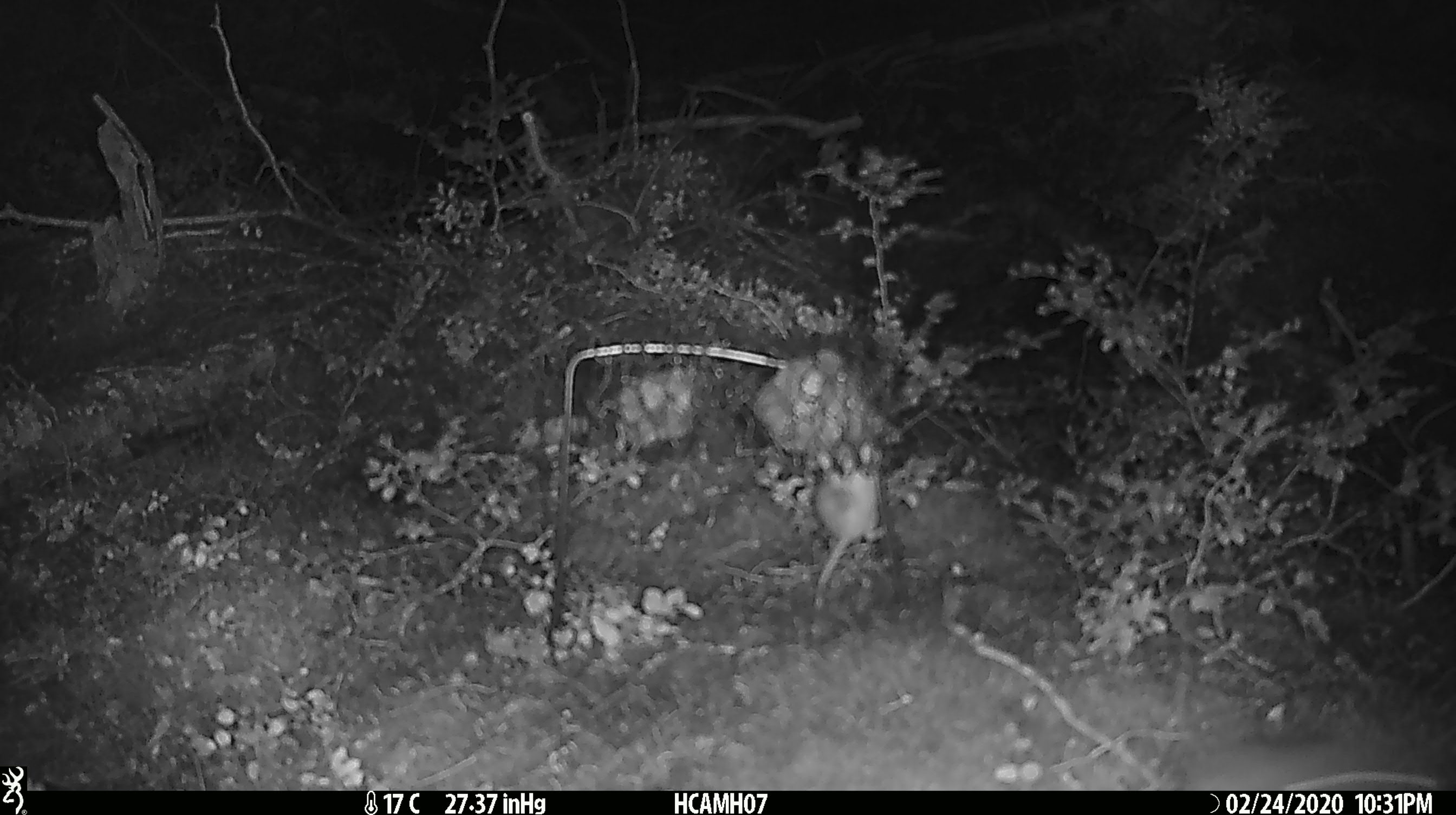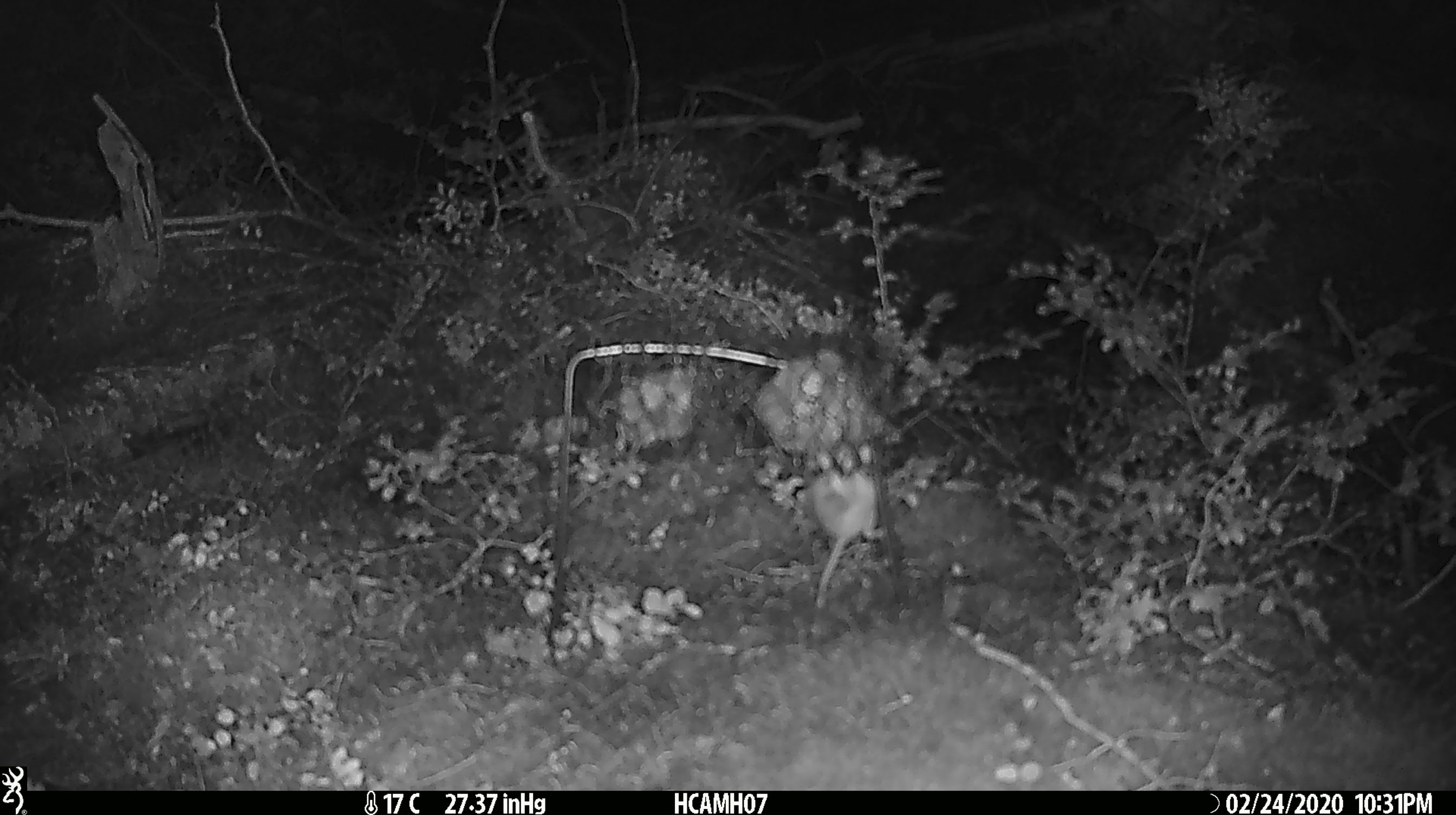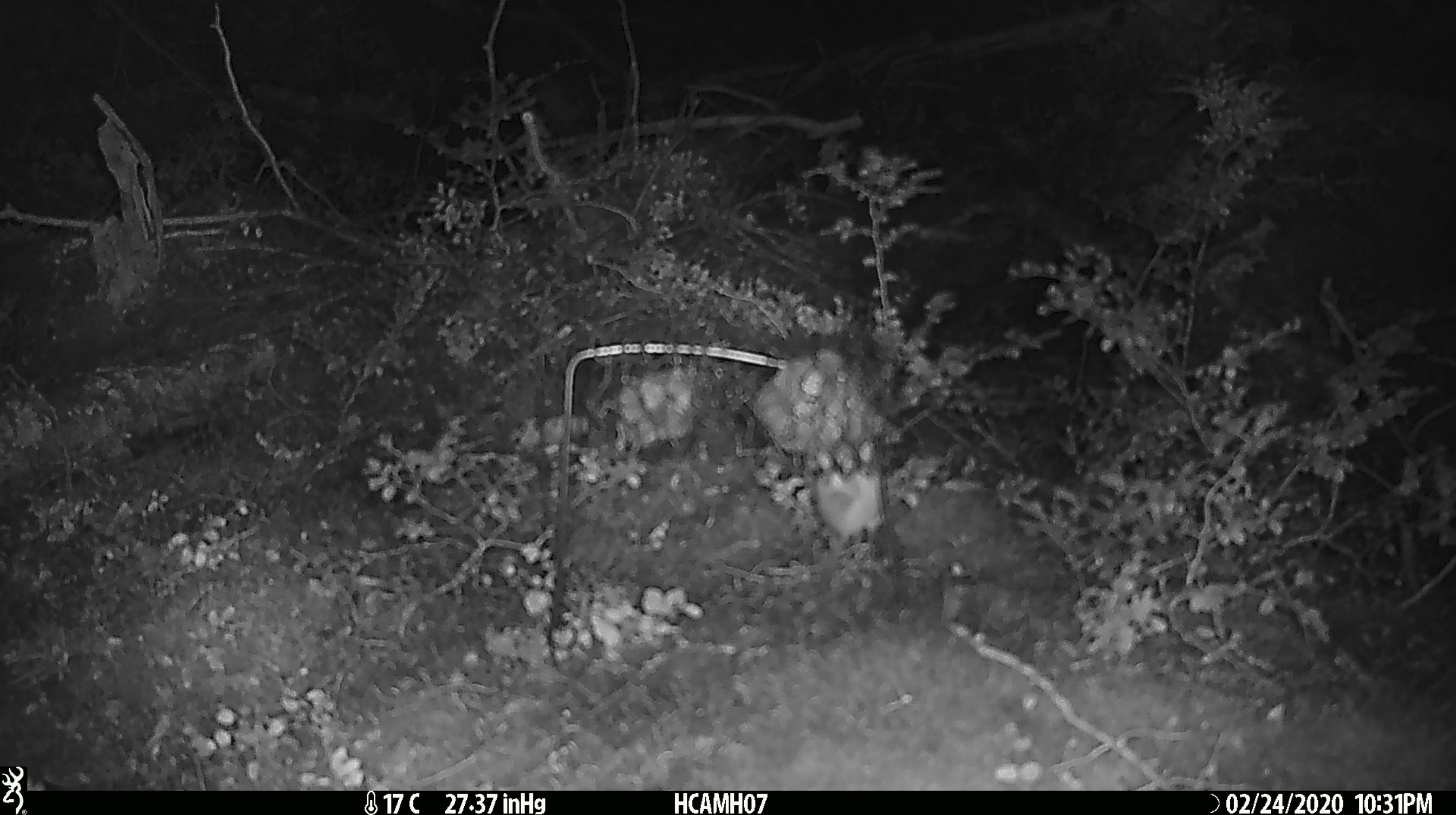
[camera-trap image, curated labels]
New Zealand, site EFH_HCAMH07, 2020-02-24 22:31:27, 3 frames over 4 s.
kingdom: Animalia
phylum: Chordata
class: Mammalia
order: Rodentia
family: Muridae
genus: Mus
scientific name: Mus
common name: mouse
Mouse (Mus).